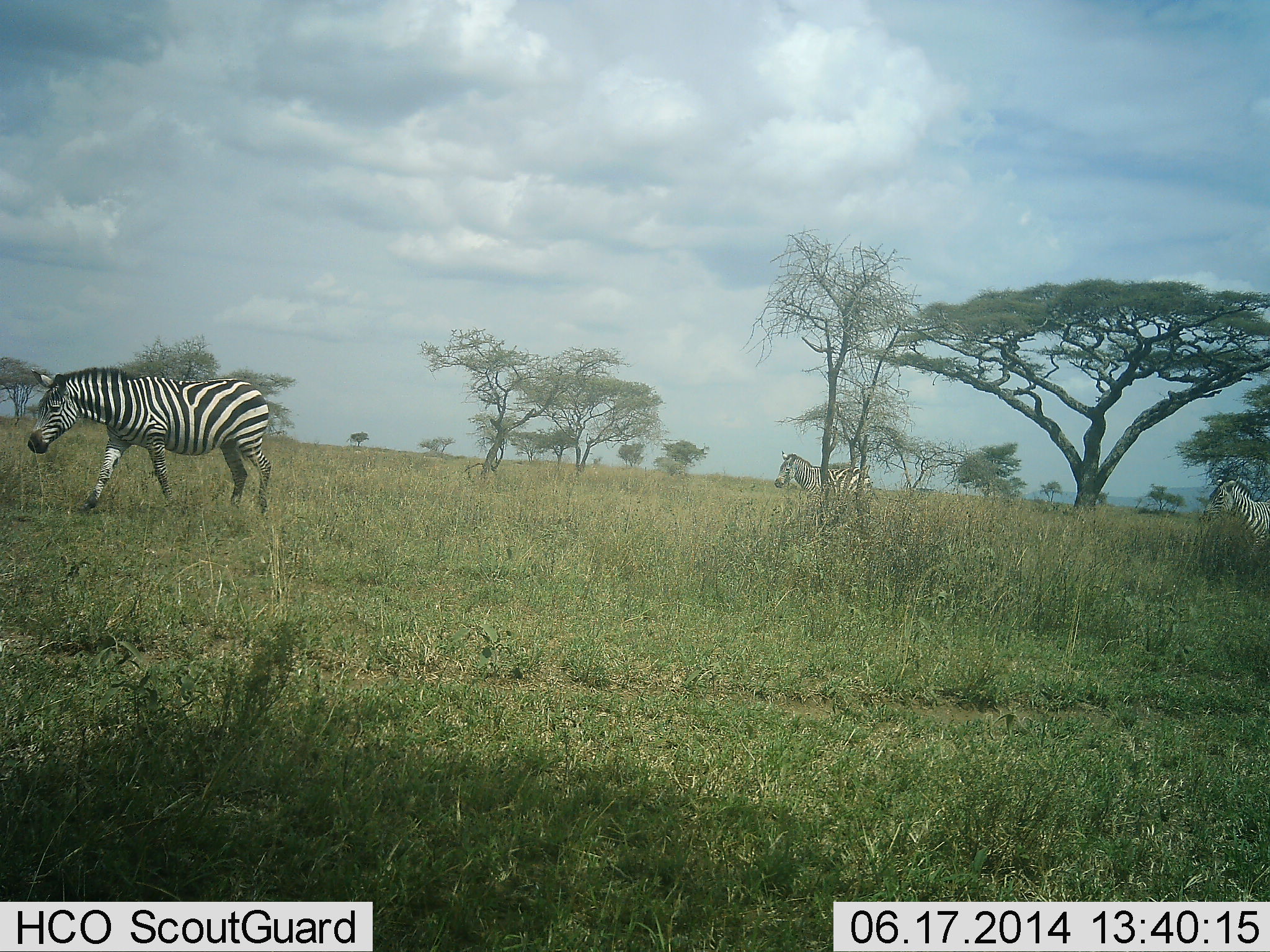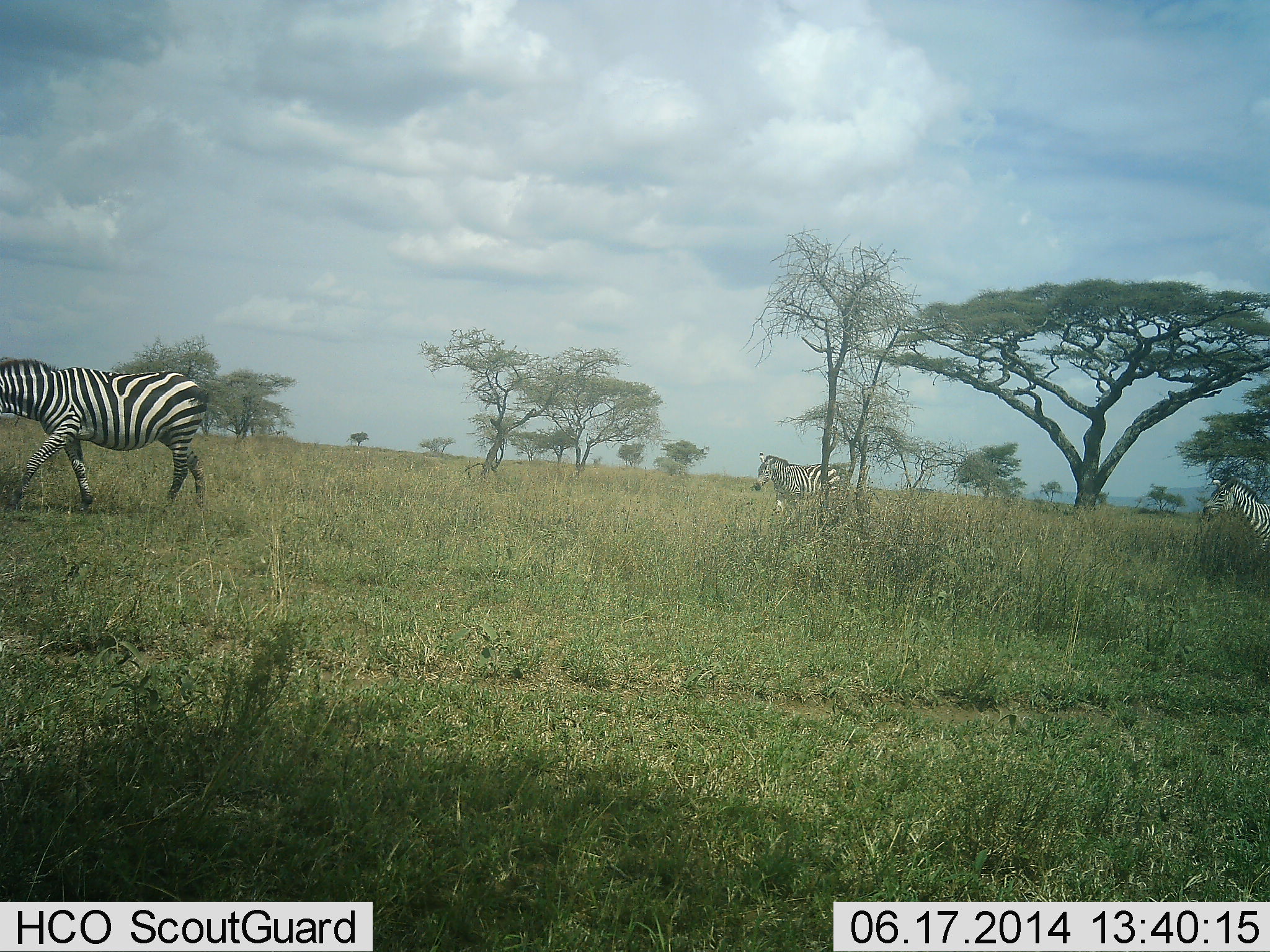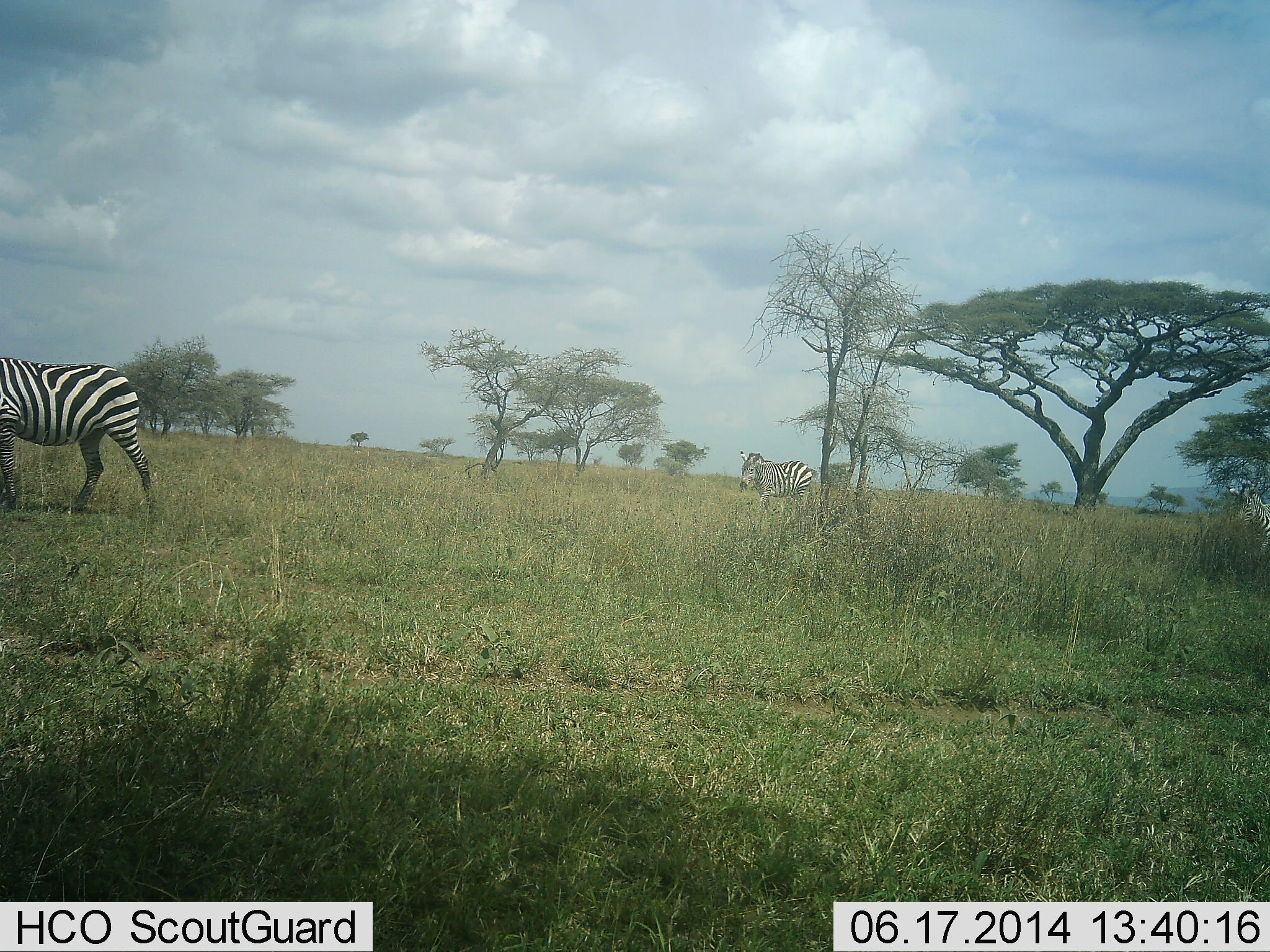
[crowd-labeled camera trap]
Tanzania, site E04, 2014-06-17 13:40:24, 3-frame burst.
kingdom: Animalia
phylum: Chordata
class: Mammalia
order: Perissodactyla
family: Equidae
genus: Equus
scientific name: Equus quagga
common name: plains zebra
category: zebra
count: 3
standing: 50%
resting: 10%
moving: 90%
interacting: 0%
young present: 0%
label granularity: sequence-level